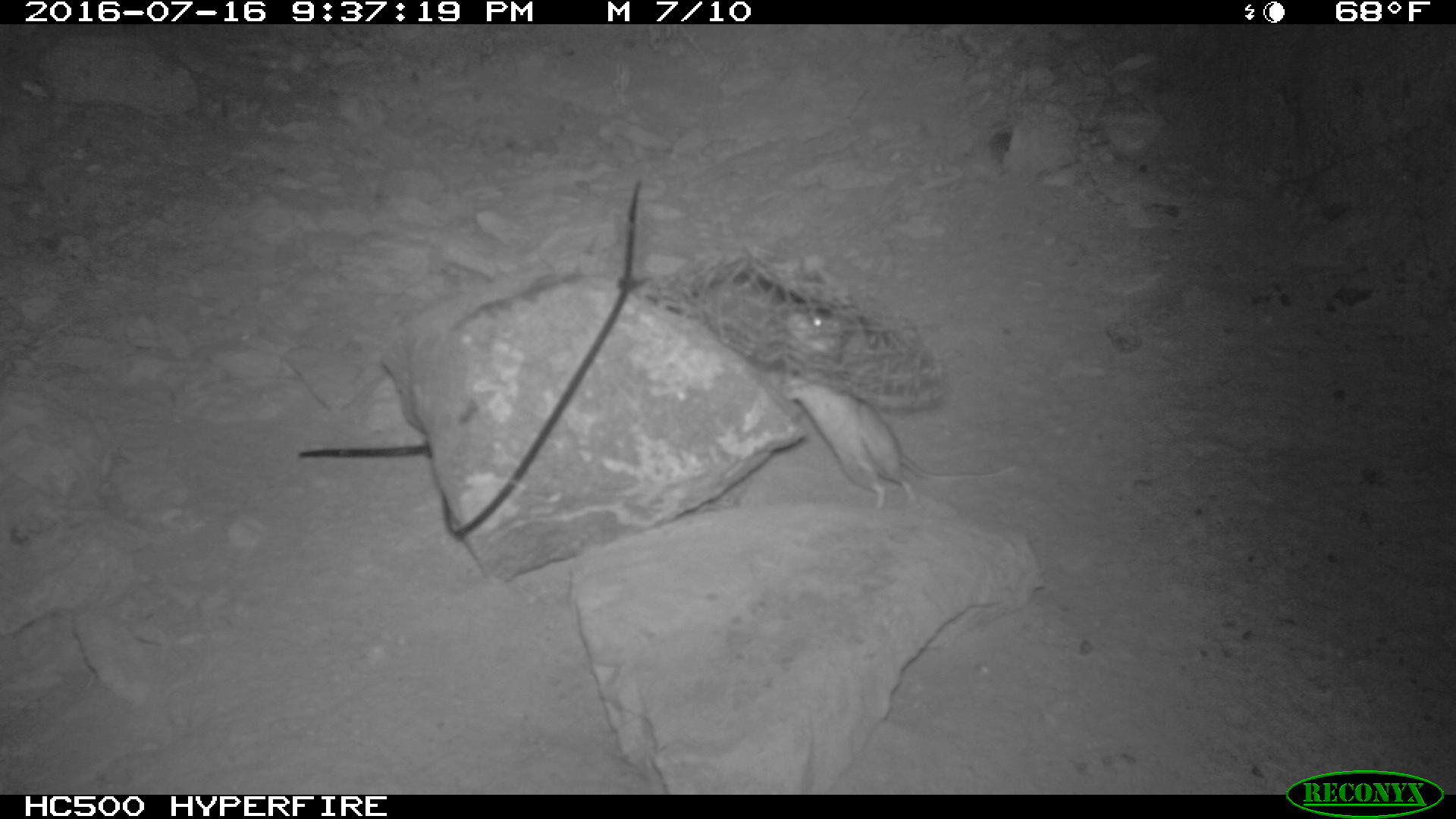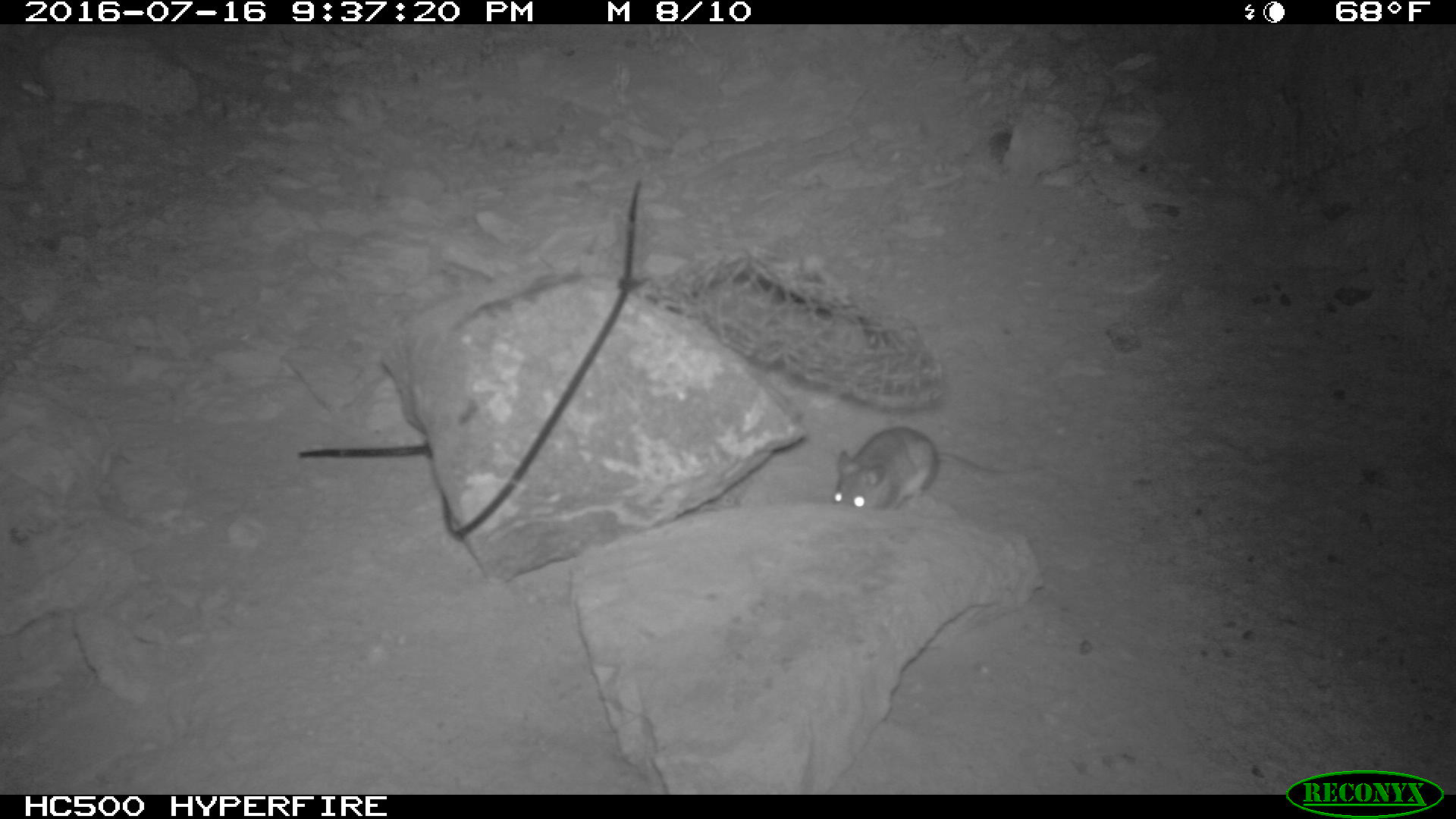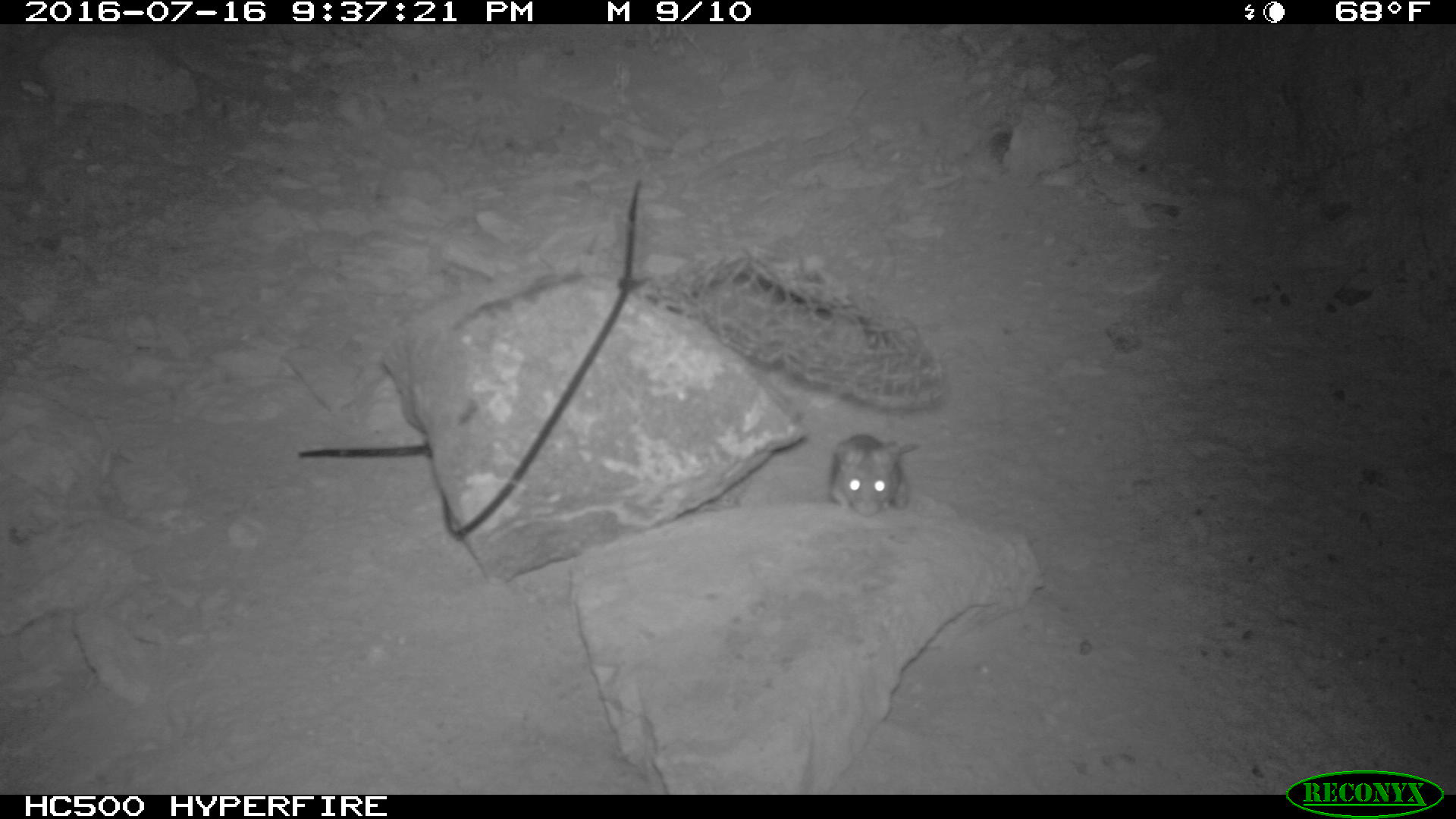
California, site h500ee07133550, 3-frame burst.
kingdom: Animalia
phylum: Chordata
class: Mammalia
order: Rodentia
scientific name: Rodentia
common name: rodent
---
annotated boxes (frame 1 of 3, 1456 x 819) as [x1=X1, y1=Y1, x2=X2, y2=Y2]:
rodent: [x1=778, y1=303, x2=1013, y2=509]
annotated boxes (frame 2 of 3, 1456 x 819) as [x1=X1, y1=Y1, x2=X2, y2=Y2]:
rodent: [x1=827, y1=425, x2=1050, y2=518]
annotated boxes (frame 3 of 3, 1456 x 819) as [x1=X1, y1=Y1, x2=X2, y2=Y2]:
rodent: [x1=831, y1=433, x2=909, y2=509]